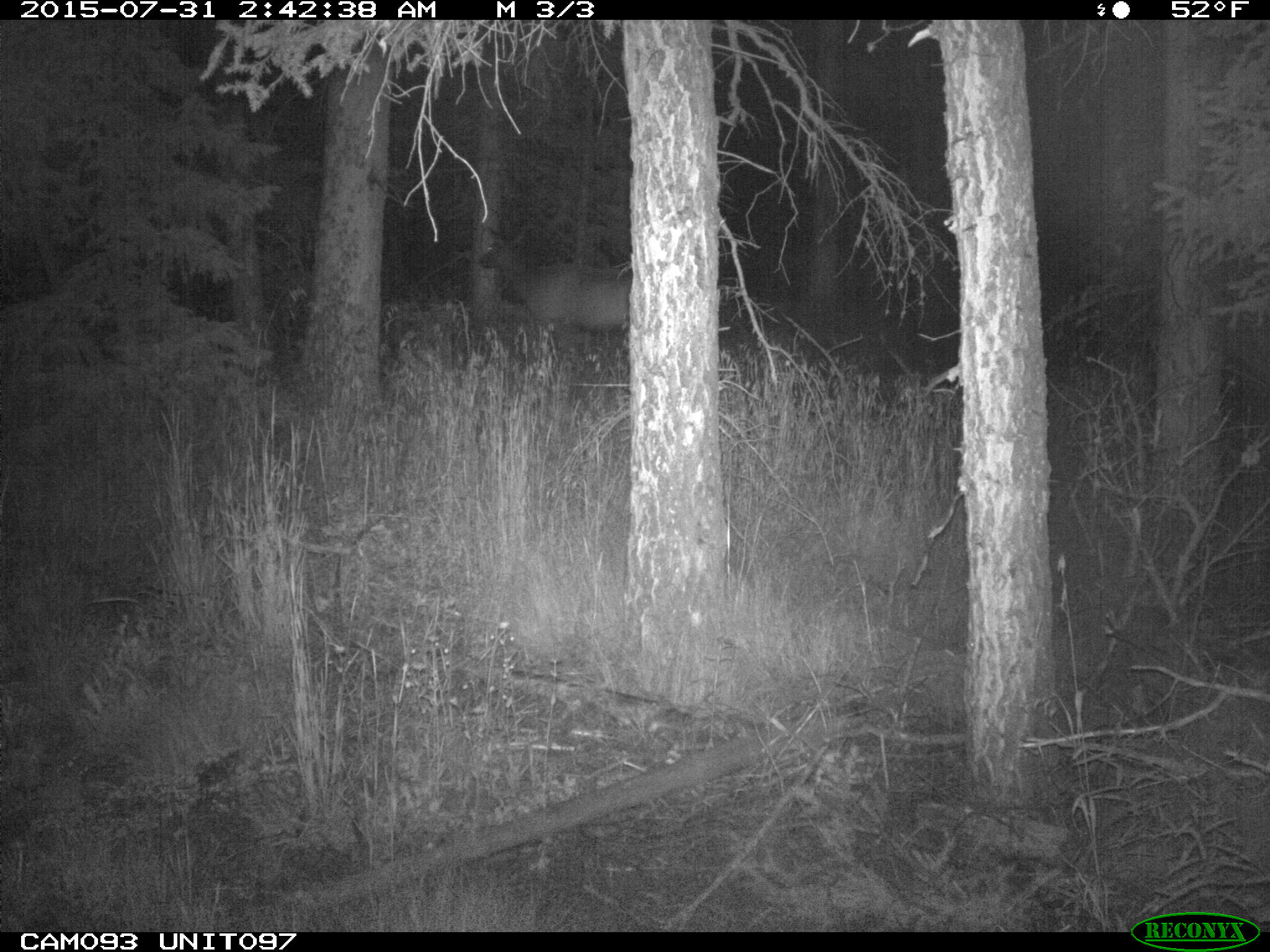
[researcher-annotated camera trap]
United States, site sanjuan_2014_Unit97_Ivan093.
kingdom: Animalia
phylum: Chordata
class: Mammalia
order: Artiodactyla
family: Cervidae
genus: Cervus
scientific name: Cervus elaphus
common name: red deer